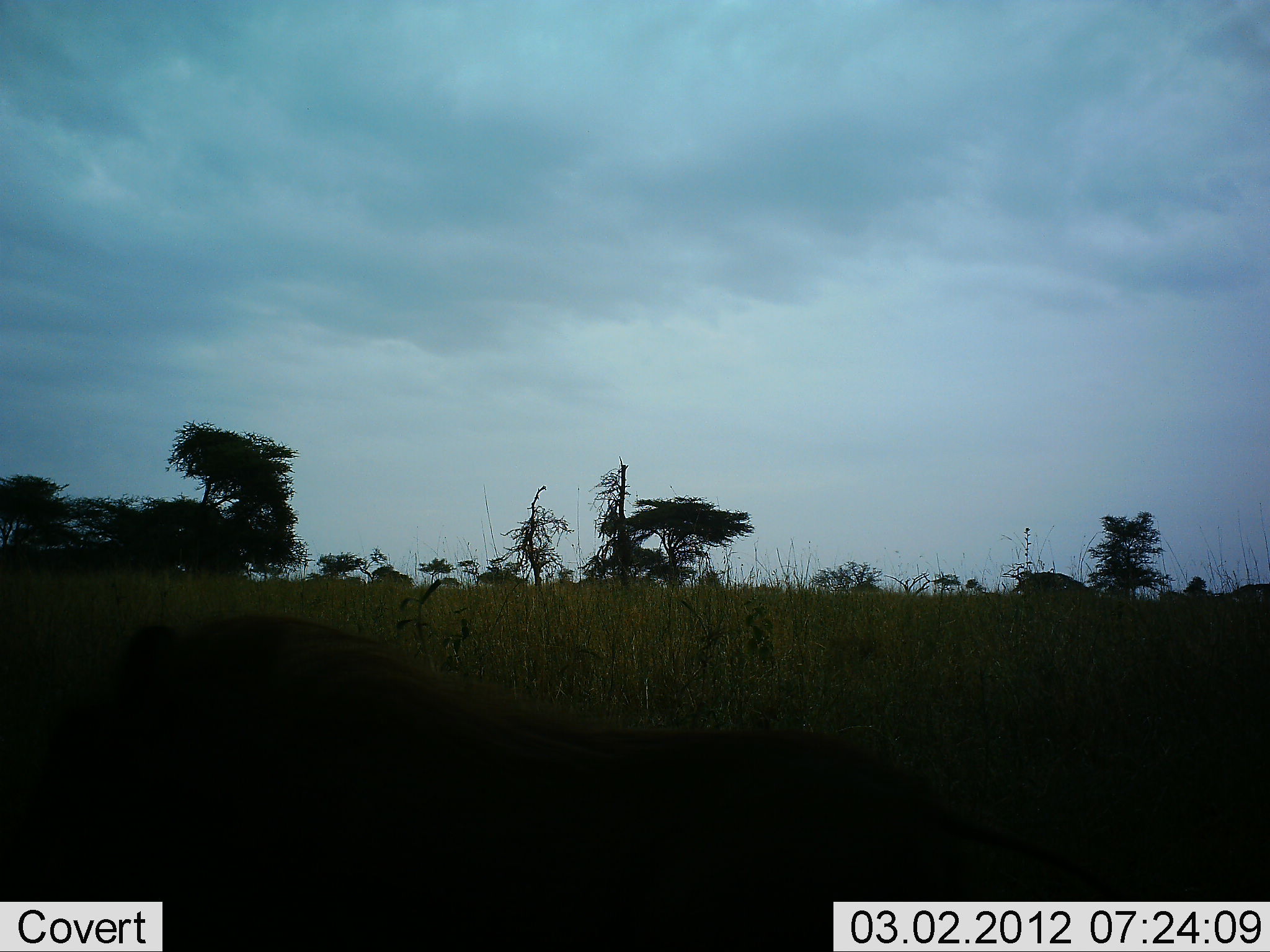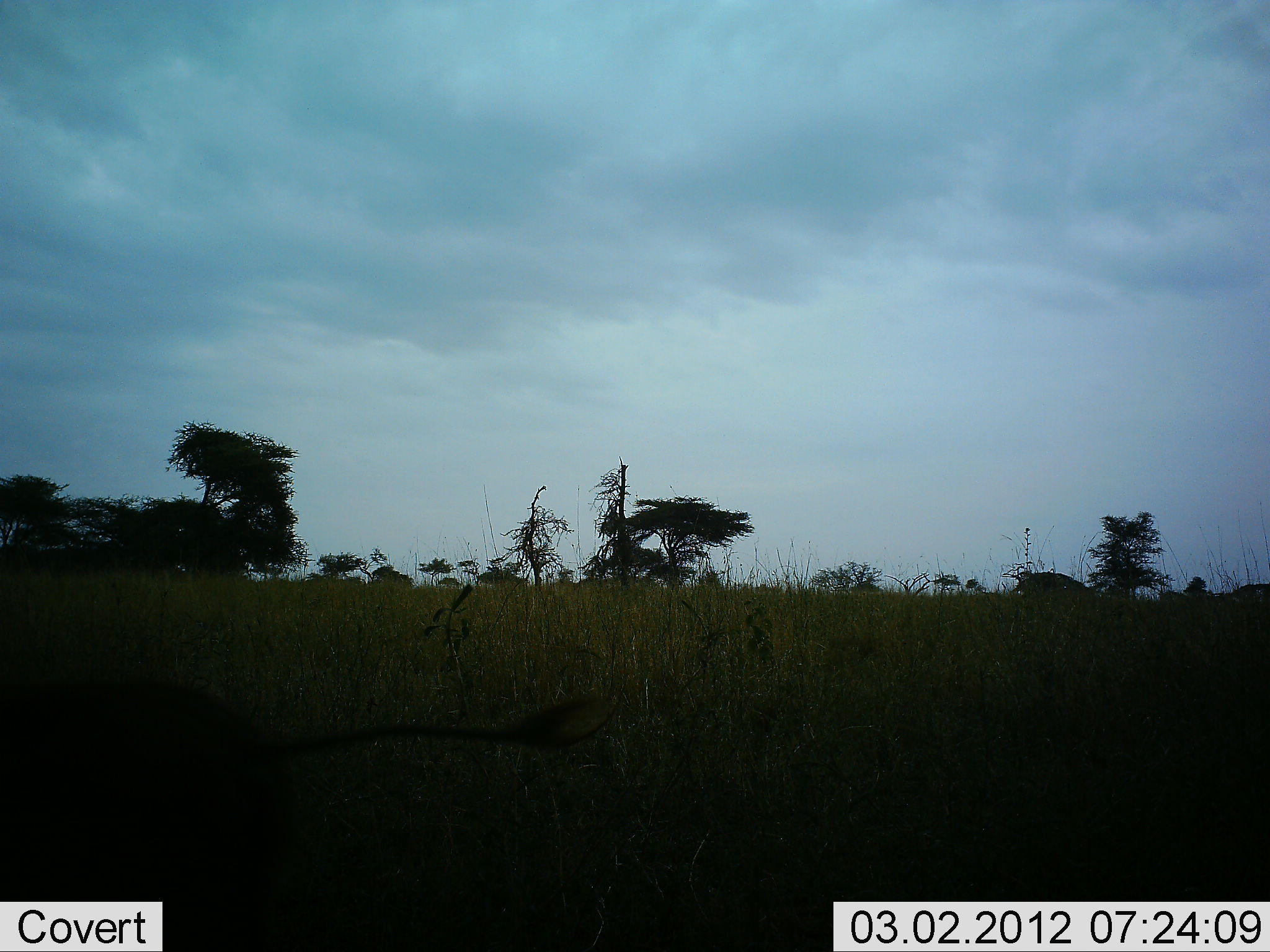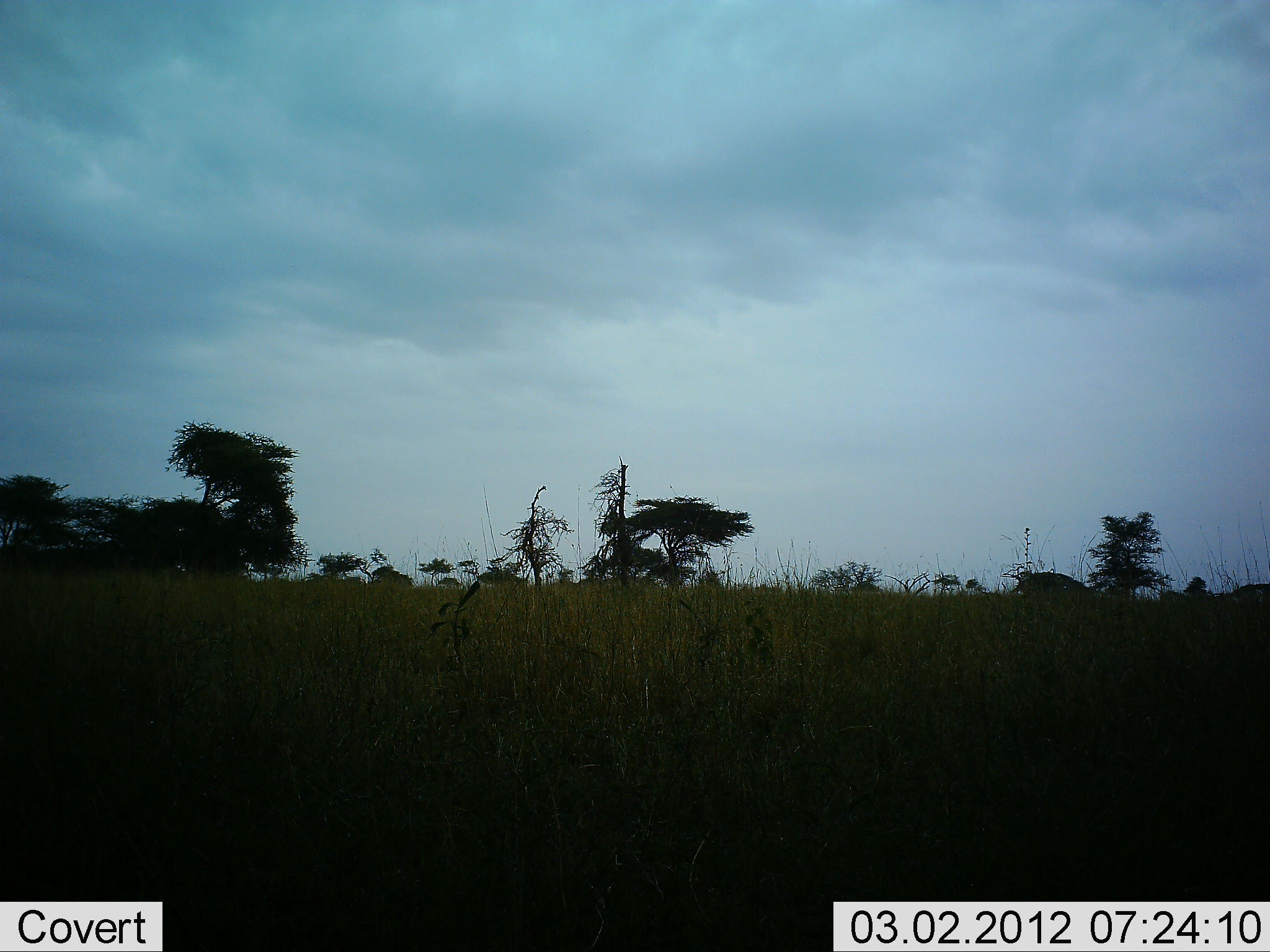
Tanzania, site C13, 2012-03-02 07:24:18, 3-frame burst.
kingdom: Animalia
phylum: Chordata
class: Mammalia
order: Artiodactyla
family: Suidae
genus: Phacochoerus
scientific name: Phacochoerus africanus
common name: warthog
Warthog (Phacochoerus africanus), count 1. Behavior (volunteer vote fractions): standing 0%, resting 0%, moving 100%, interacting 0%. Young present (vote fraction): 0%. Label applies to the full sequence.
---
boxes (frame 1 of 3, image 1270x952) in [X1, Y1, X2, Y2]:
animal: [0, 606, 1125, 951]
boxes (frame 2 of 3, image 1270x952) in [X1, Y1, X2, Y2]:
animal: [0, 652, 619, 952]